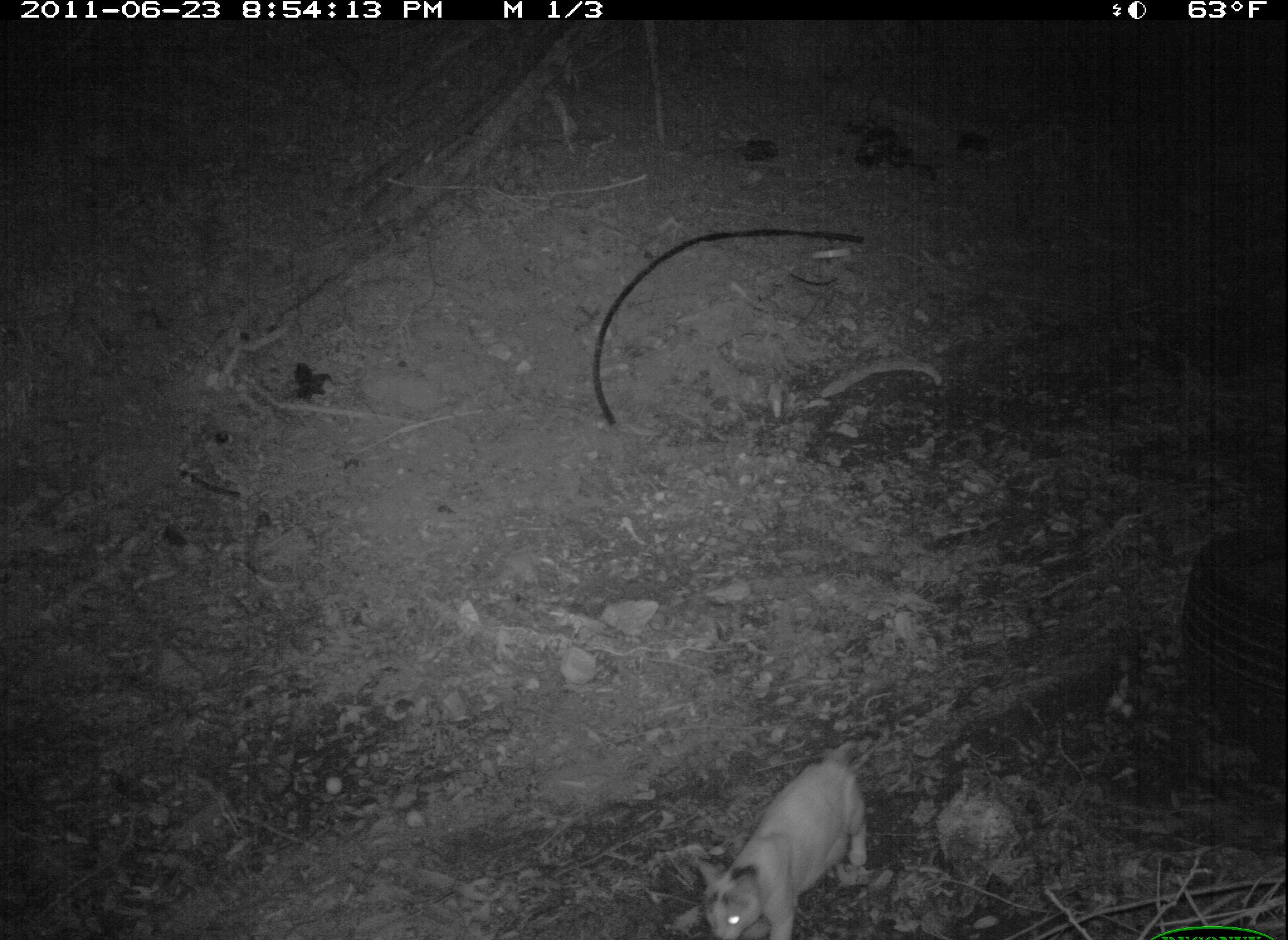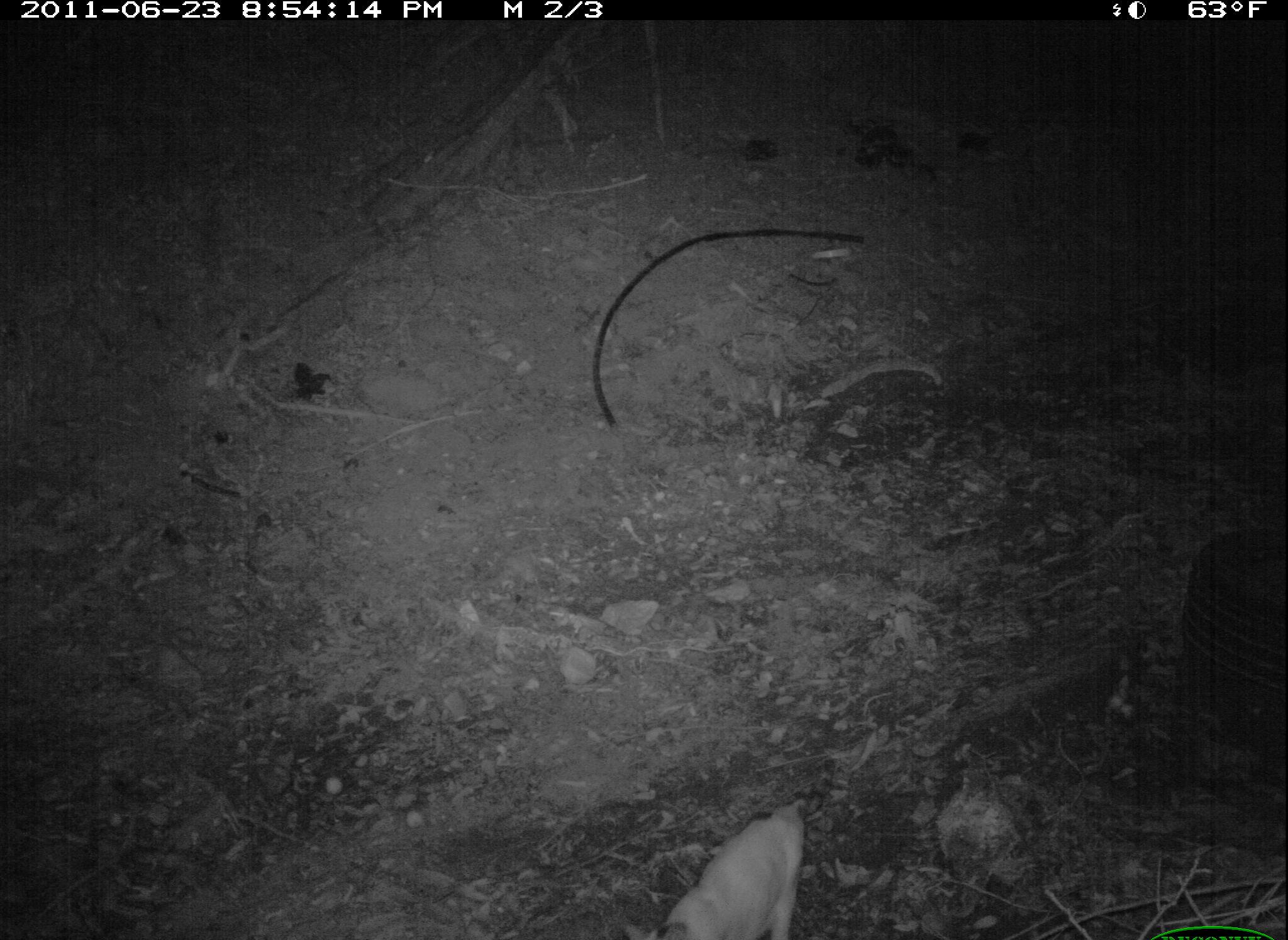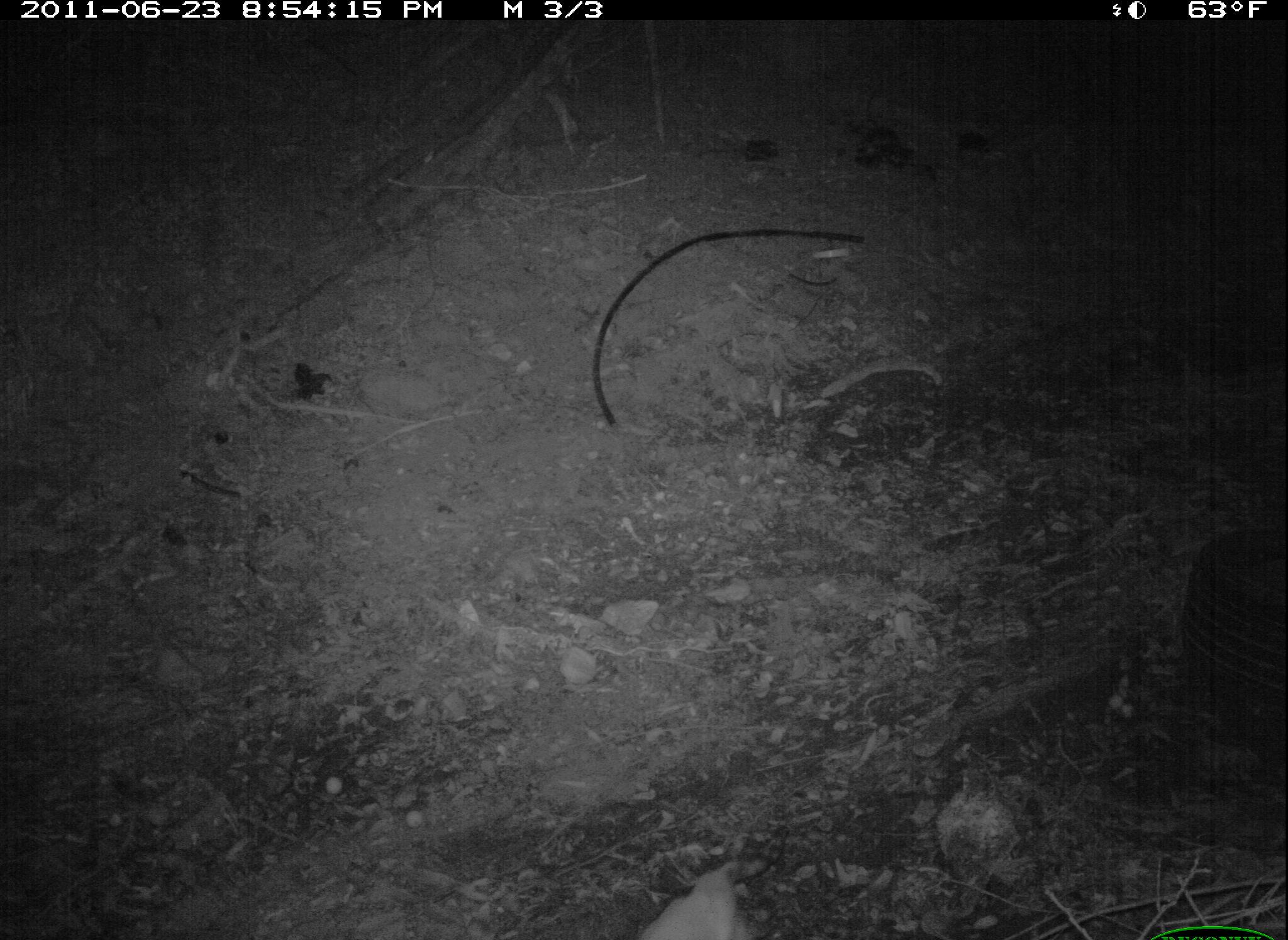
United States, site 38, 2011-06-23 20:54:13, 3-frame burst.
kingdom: Animalia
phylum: Chordata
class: Mammalia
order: Carnivora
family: Felidae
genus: Felis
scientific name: Felis catus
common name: cat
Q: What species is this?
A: Cat (Felis catus).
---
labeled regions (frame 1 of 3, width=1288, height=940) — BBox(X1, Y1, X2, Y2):
cat: BBox(665, 744, 887, 936)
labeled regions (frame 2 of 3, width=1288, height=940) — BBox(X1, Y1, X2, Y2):
cat: BBox(634, 775, 837, 934)